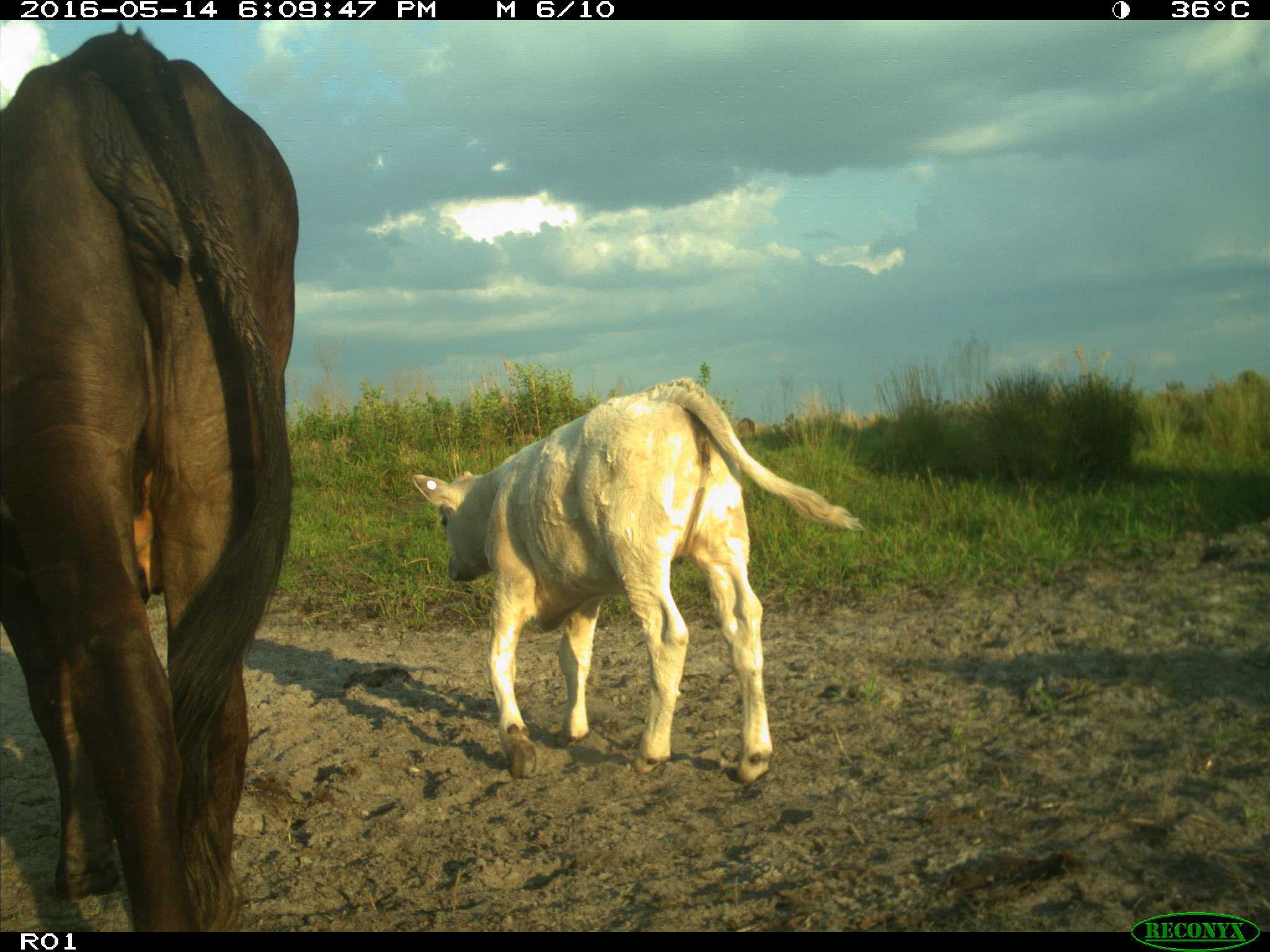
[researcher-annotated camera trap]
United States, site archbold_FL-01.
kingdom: Animalia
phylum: Chordata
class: Mammalia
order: Artiodactyla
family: Bovidae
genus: Bos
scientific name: Bos taurus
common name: domestic cow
Bos taurus (domestic cow).